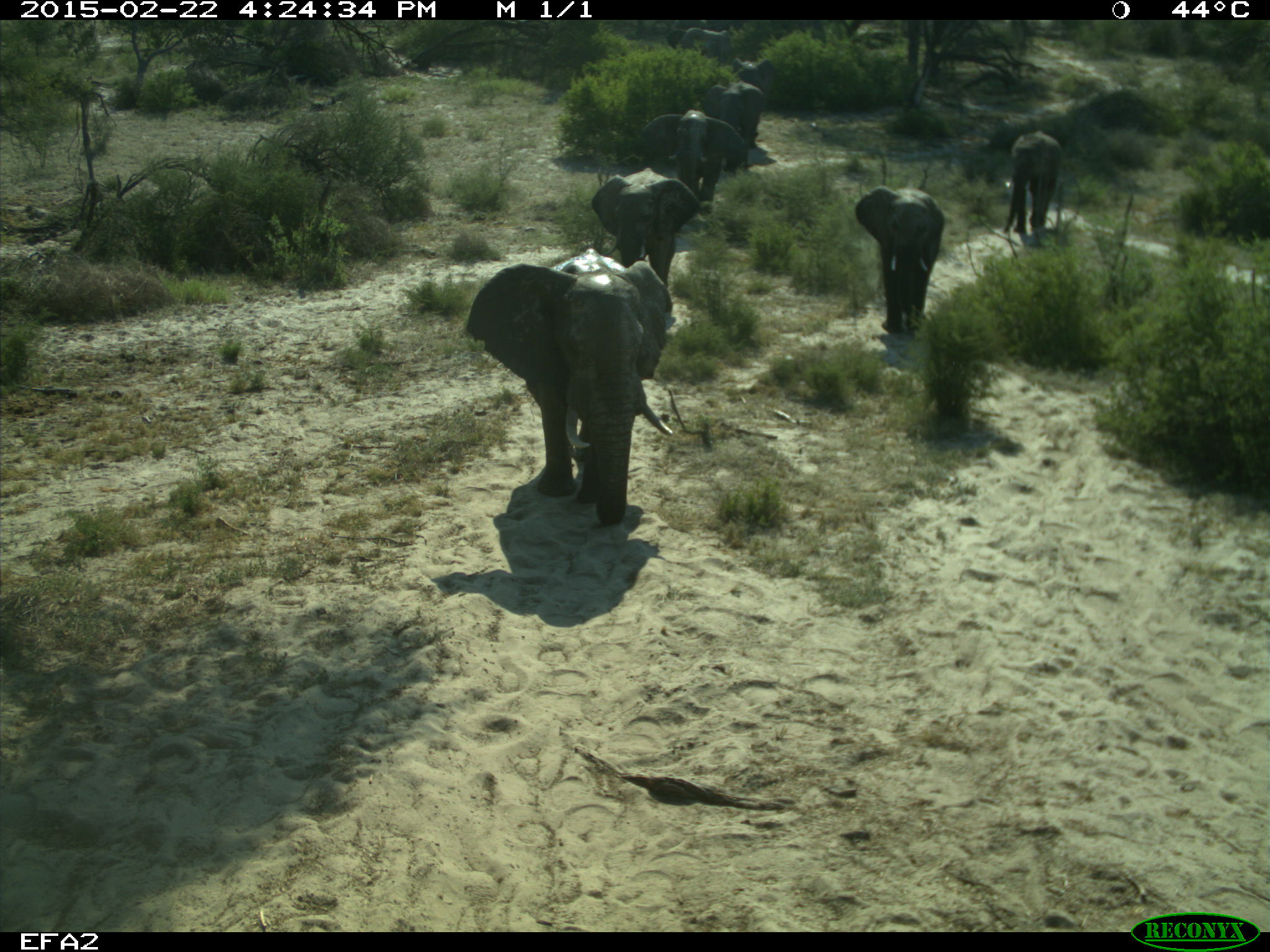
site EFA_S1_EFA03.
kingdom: Animalia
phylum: Chordata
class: Mammalia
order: Proboscidea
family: Elephantidae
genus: Loxodonta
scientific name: Loxodonta africana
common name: african bush elephant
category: elephant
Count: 8.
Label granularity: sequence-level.